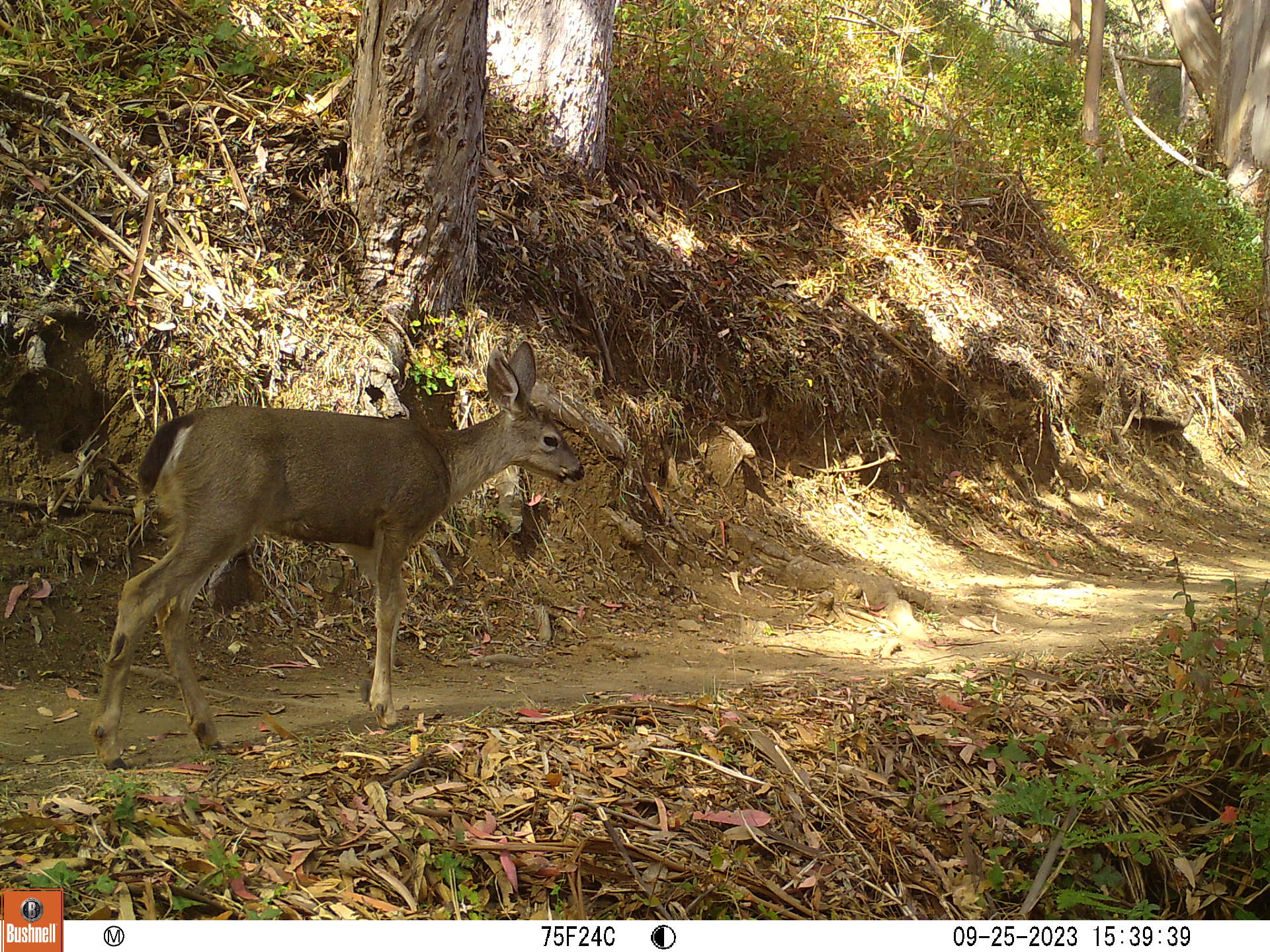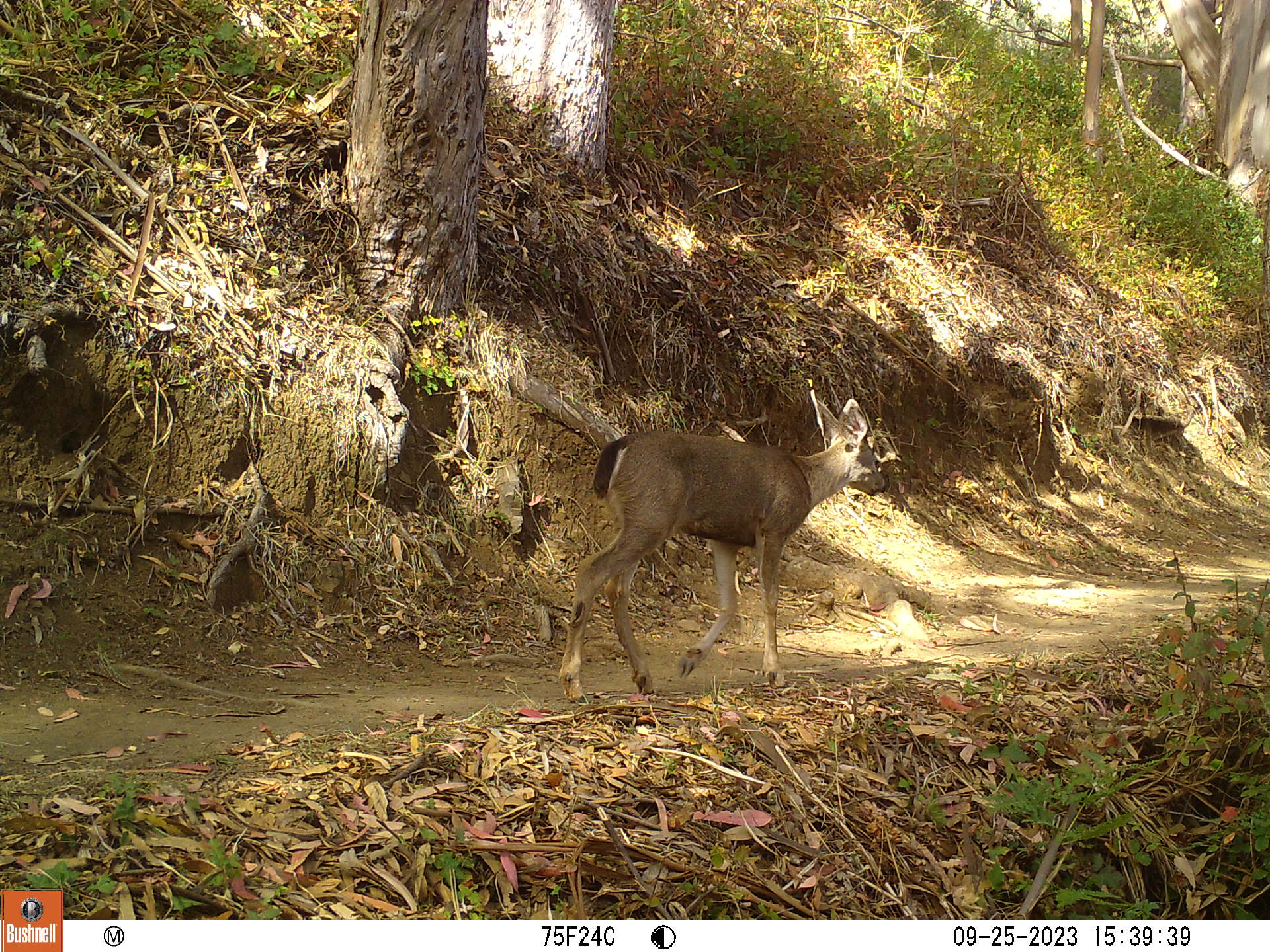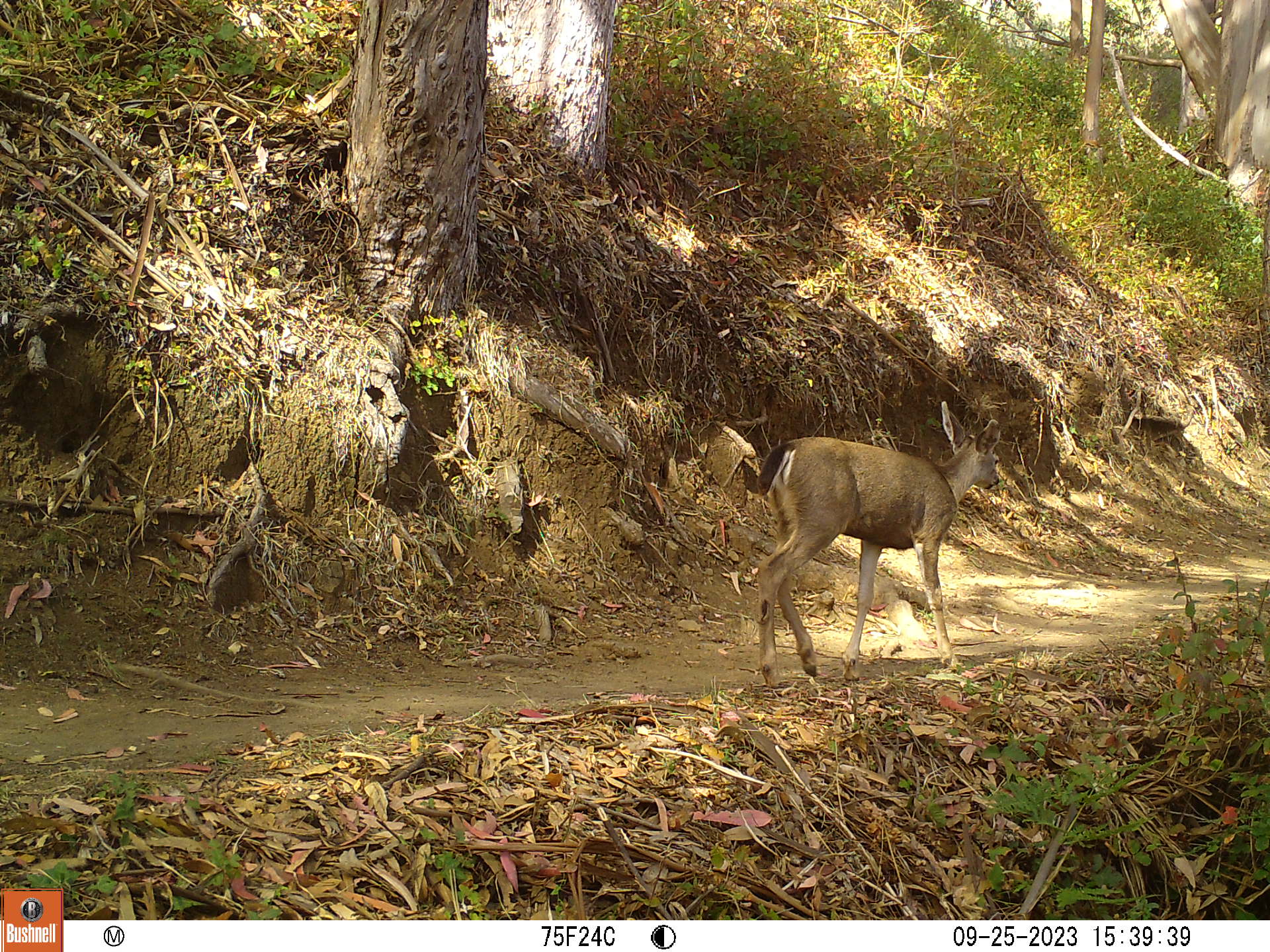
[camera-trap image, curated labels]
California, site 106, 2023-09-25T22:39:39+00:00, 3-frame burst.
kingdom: Animalia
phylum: Chordata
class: Mammalia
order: Artiodactyla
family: Cervidae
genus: Odocoileus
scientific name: Odocoileus hemionus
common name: mule deer